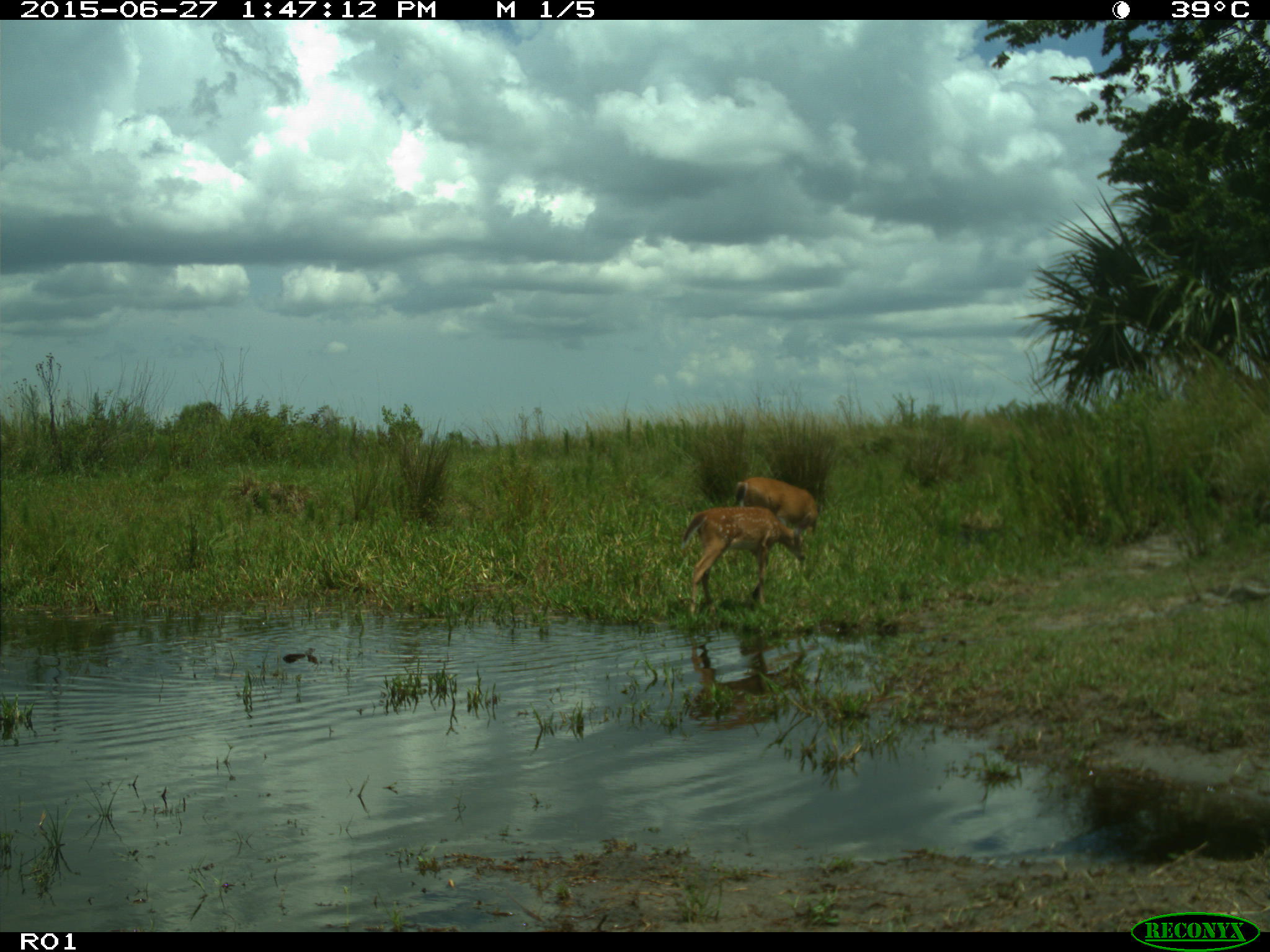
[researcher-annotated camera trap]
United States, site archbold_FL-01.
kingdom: Animalia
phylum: Chordata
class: Mammalia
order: Artiodactyla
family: Cervidae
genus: Odocoileus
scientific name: Odocoileus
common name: deer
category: unidentified deer